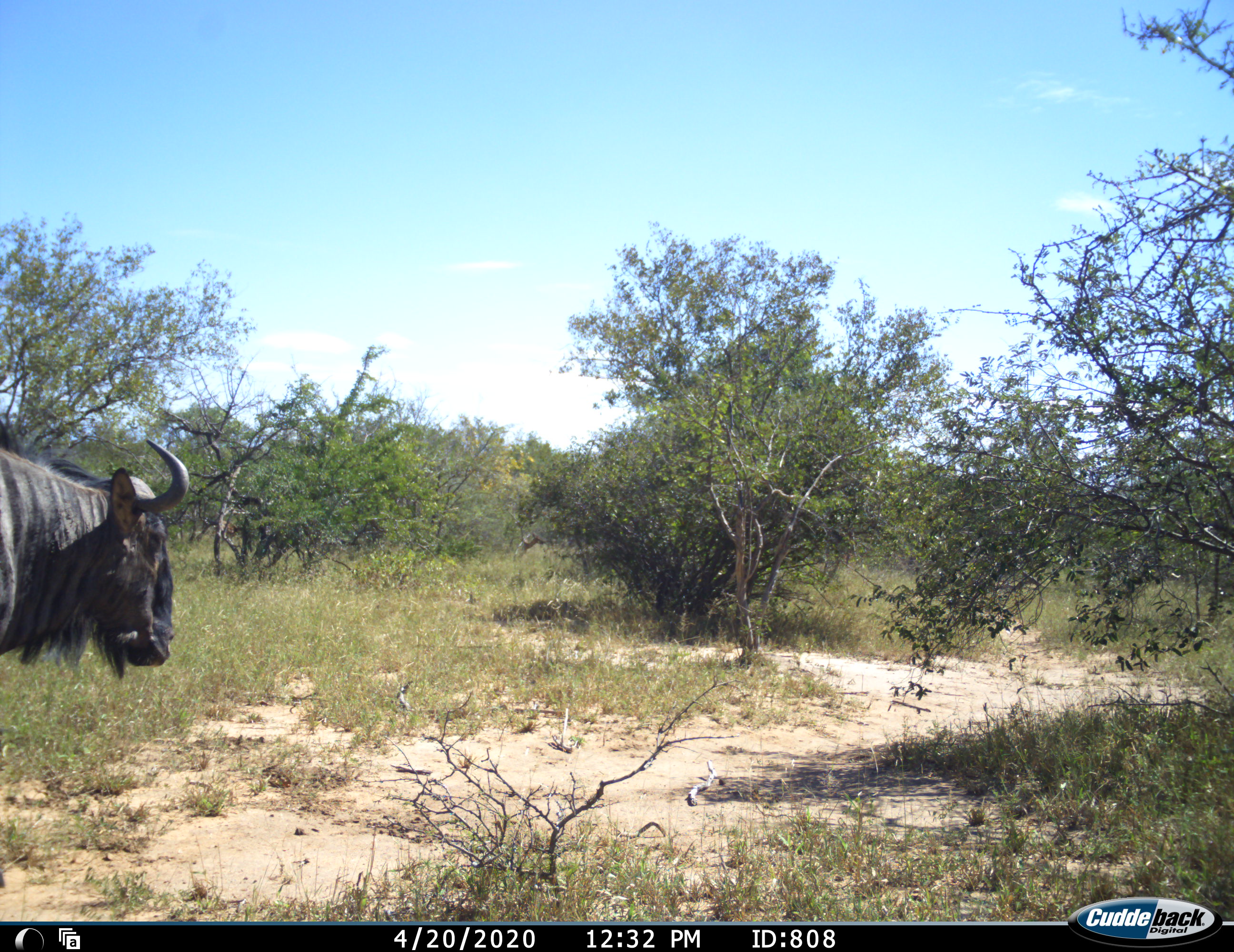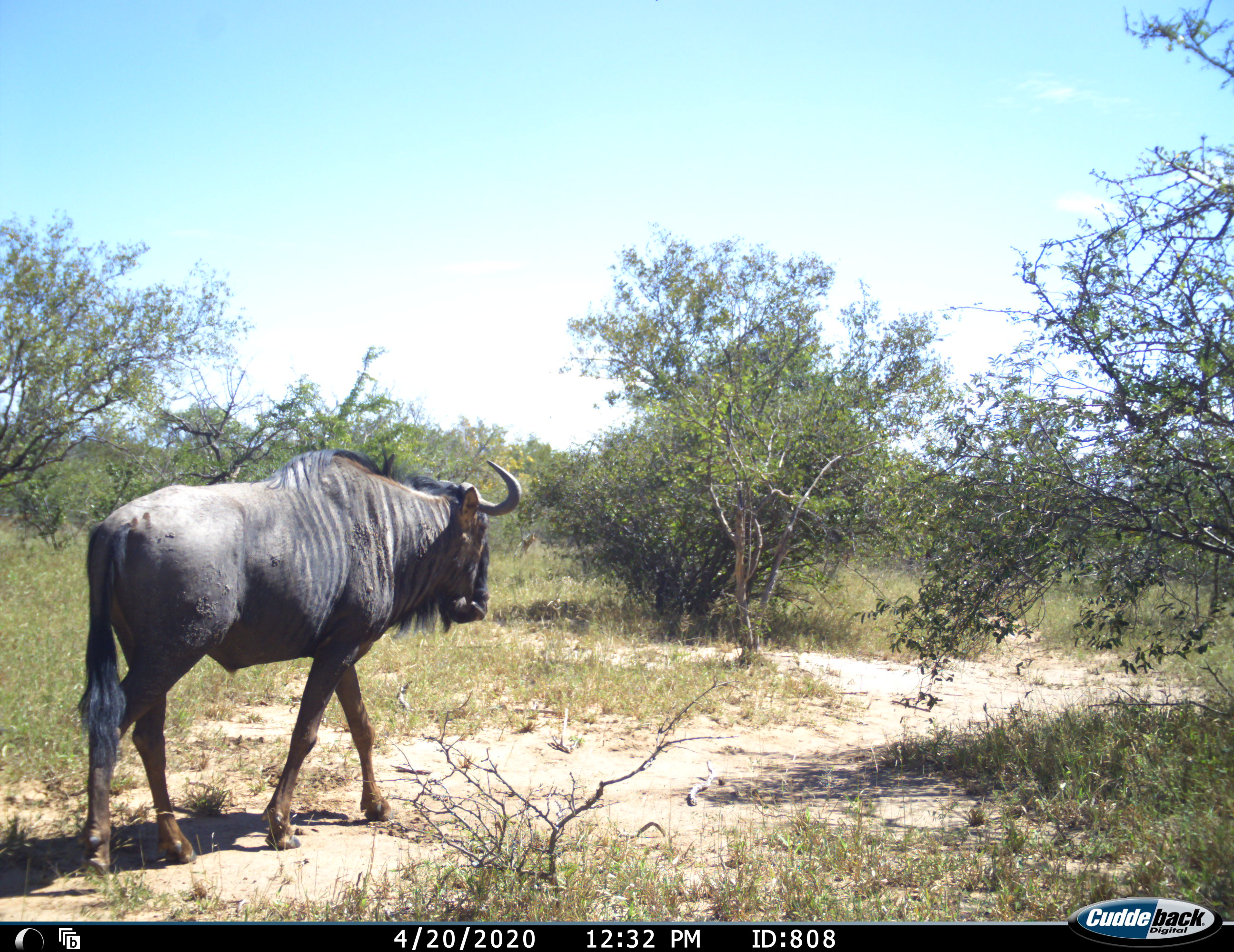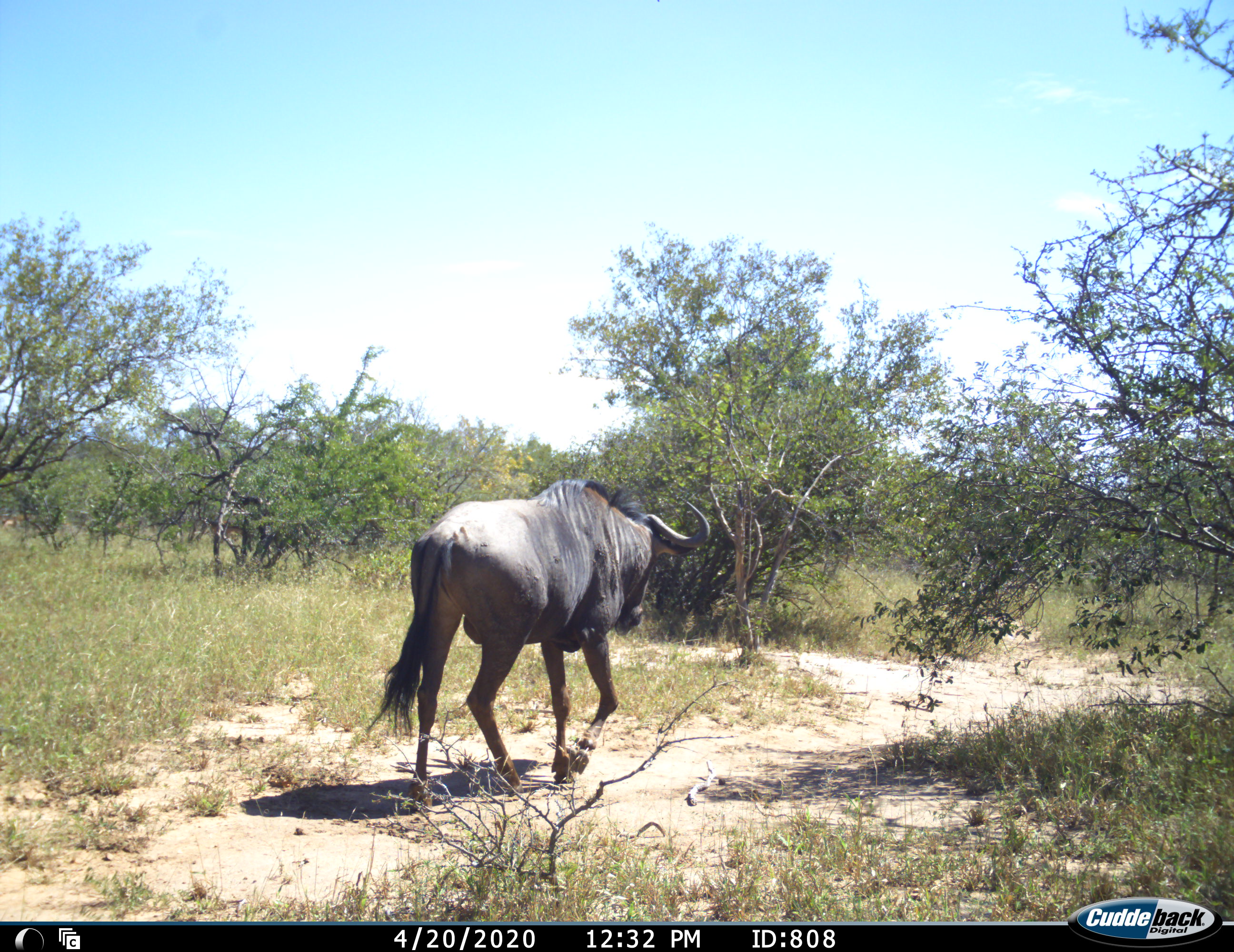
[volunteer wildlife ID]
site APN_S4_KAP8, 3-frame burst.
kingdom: Animalia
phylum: Chordata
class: Mammalia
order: Artiodactyla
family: Bovidae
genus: Connochaetes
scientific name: Connochaetes taurinus taurinus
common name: blue wildebeest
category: wildebeestblue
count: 1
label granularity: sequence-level